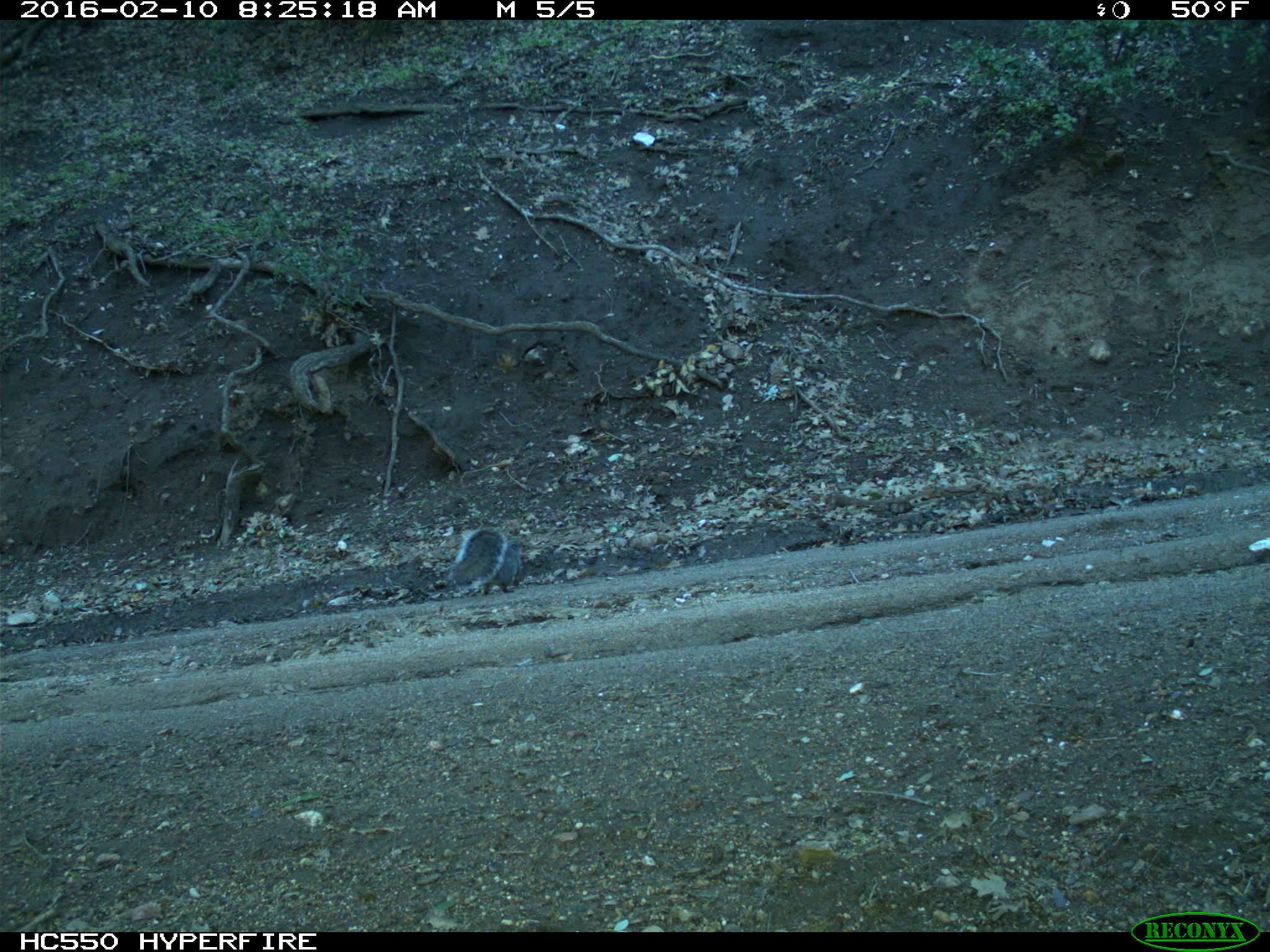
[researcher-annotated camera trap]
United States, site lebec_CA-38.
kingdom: Animalia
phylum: Chordata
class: Mammalia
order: Rodentia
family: Sciuridae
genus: Sciurus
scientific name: Sciurus carolinensis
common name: eastern gray squirrel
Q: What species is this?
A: Sciurus carolinensis (eastern gray squirrel).